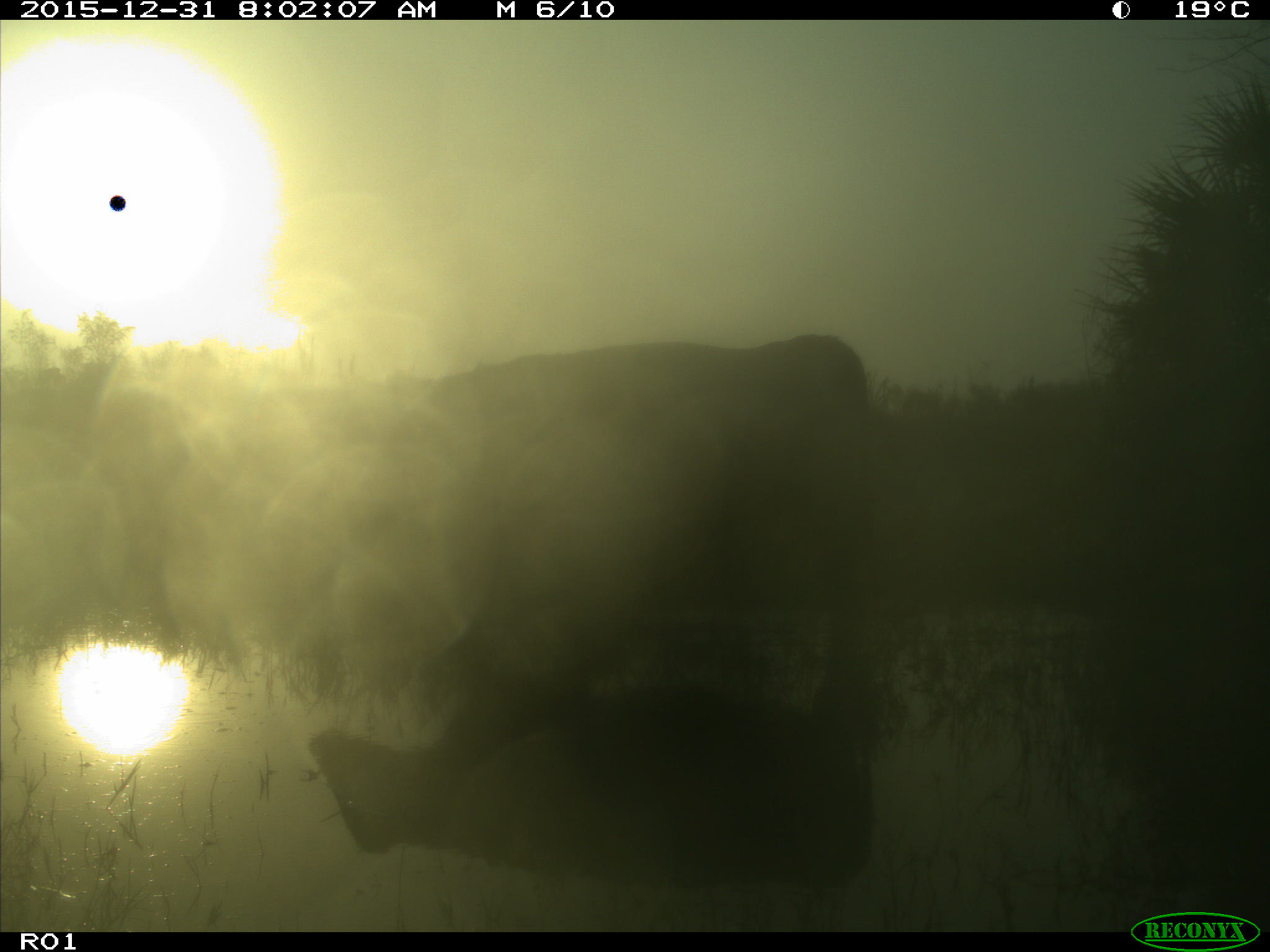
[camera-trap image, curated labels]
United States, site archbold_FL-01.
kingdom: Animalia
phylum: Chordata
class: Mammalia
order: Artiodactyla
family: Bovidae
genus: Bos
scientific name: Bos taurus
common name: domestic cow